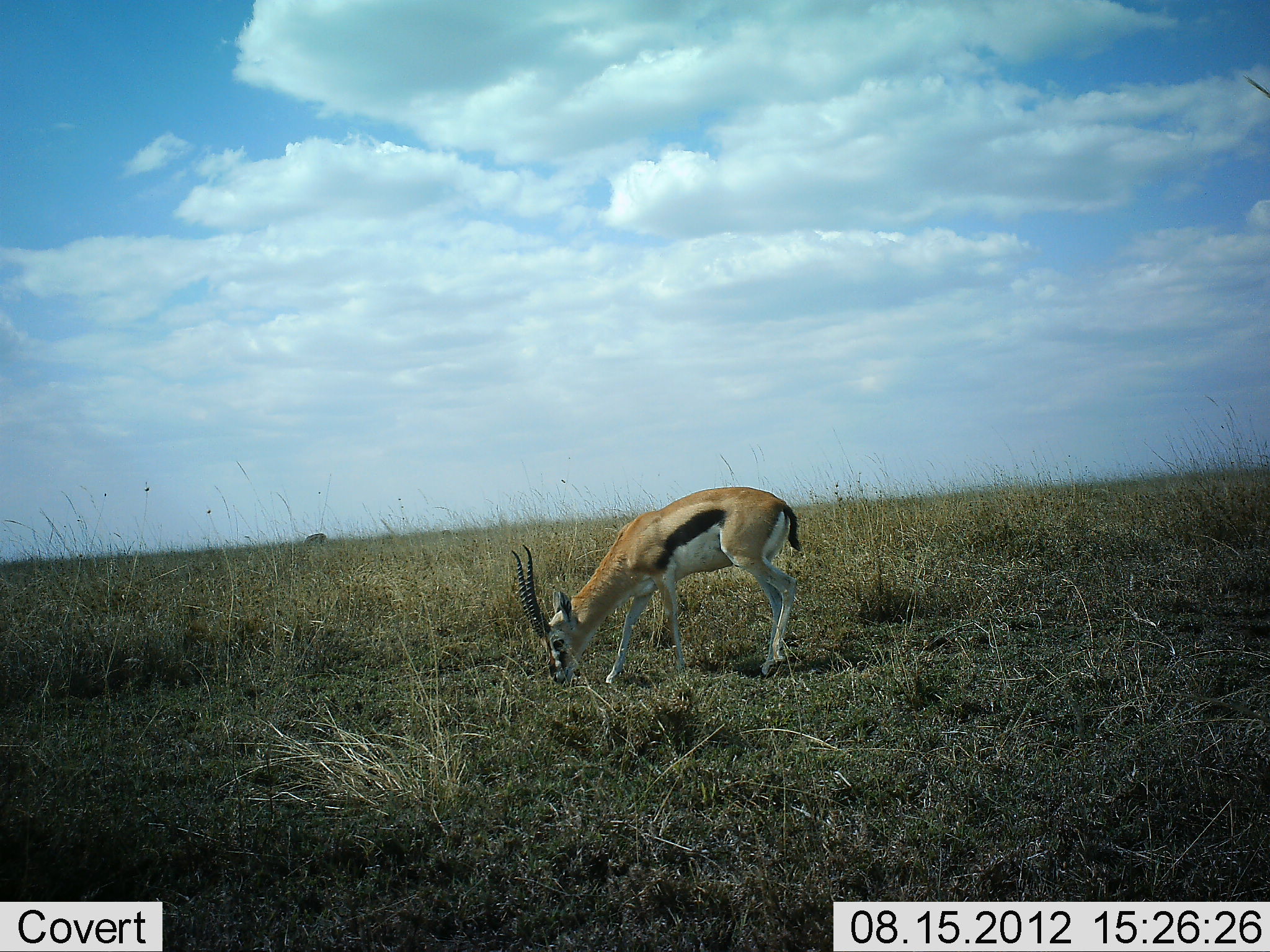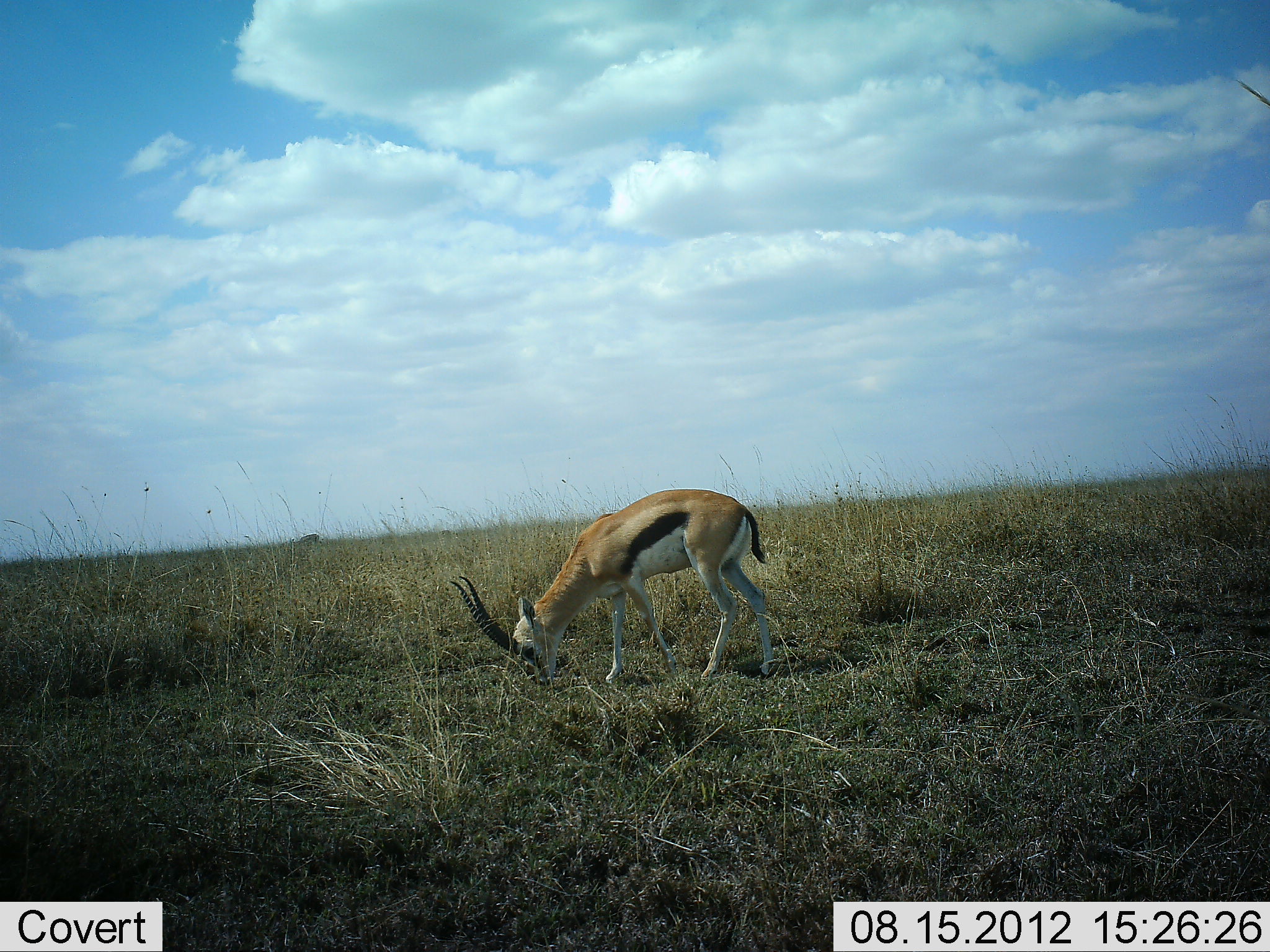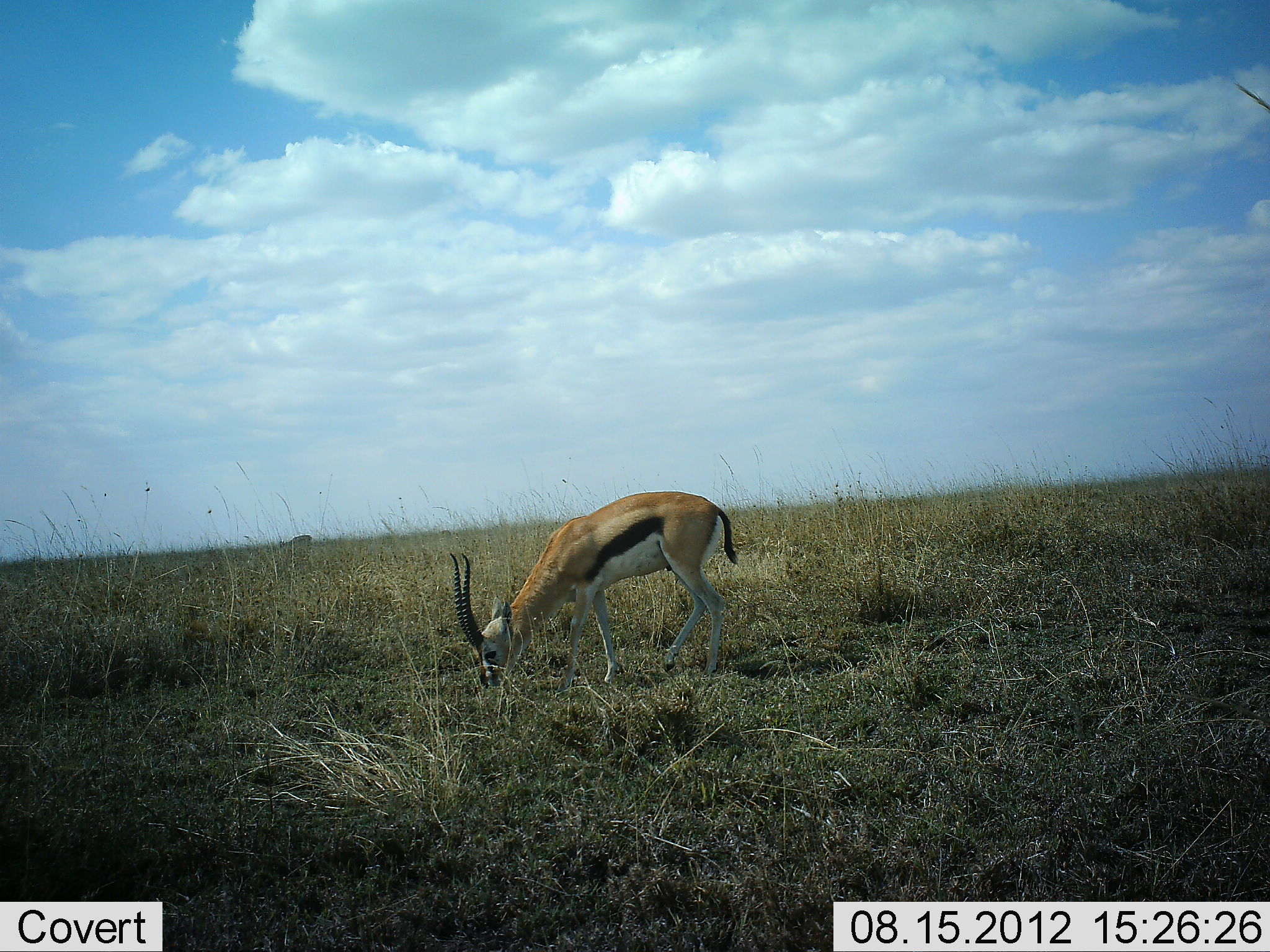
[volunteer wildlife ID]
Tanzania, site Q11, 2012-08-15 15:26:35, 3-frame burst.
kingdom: Animalia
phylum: Chordata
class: Mammalia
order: Artiodactyla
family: Bovidae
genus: Eudorcas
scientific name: Eudorcas thomsonii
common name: thomson's gazelle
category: gazellethomsons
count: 1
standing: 10%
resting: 0%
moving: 10%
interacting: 0%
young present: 0%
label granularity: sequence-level